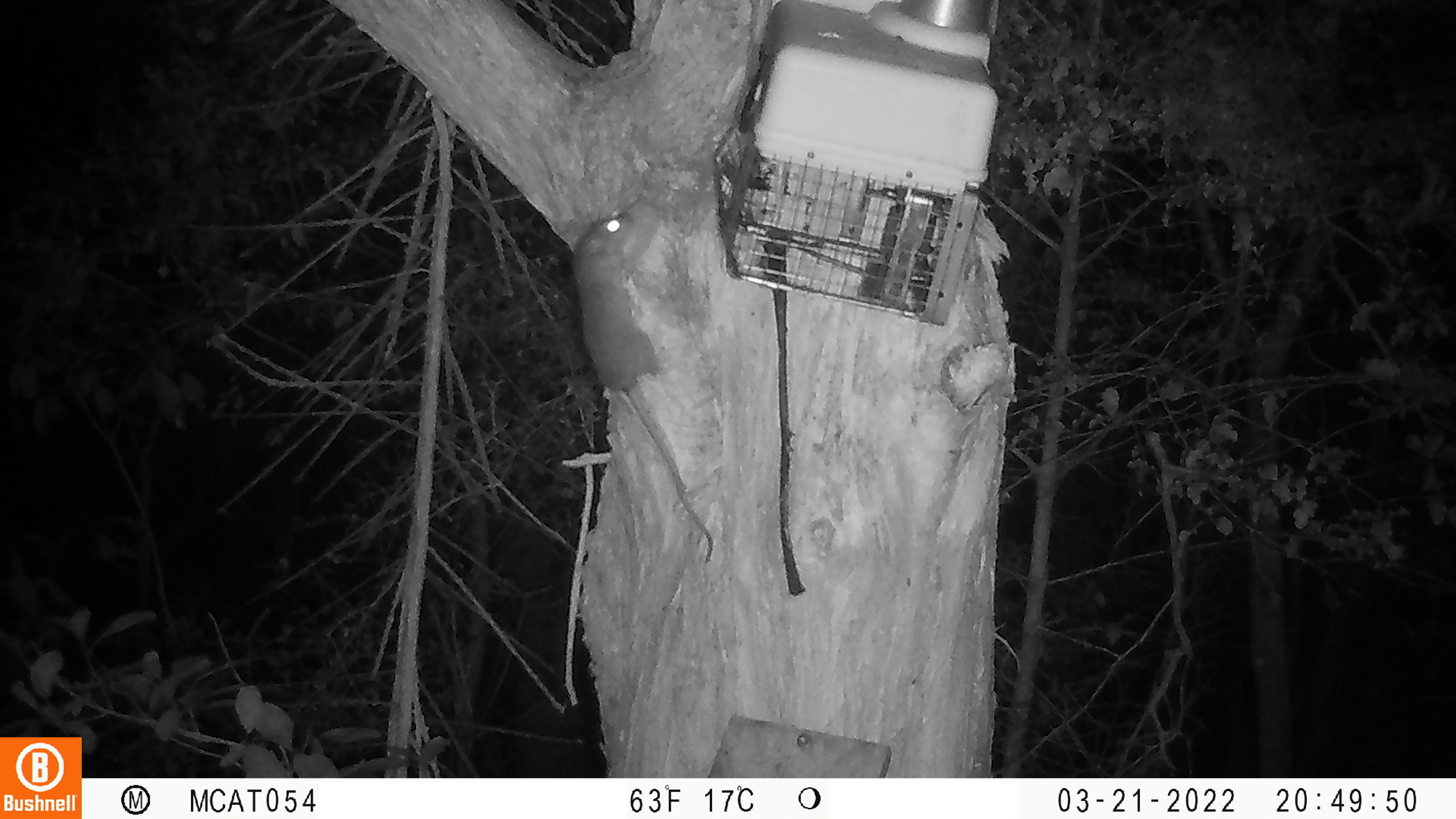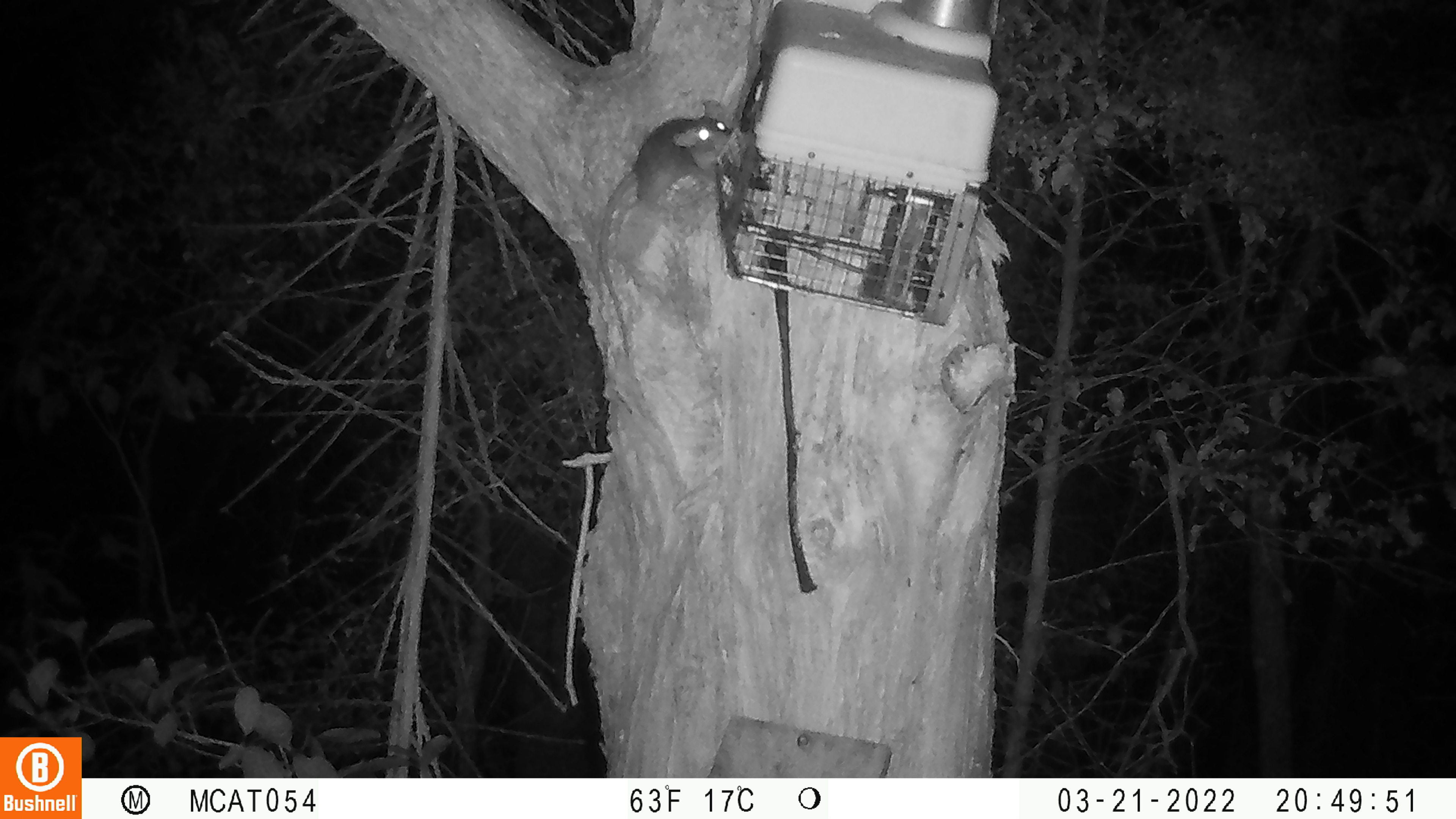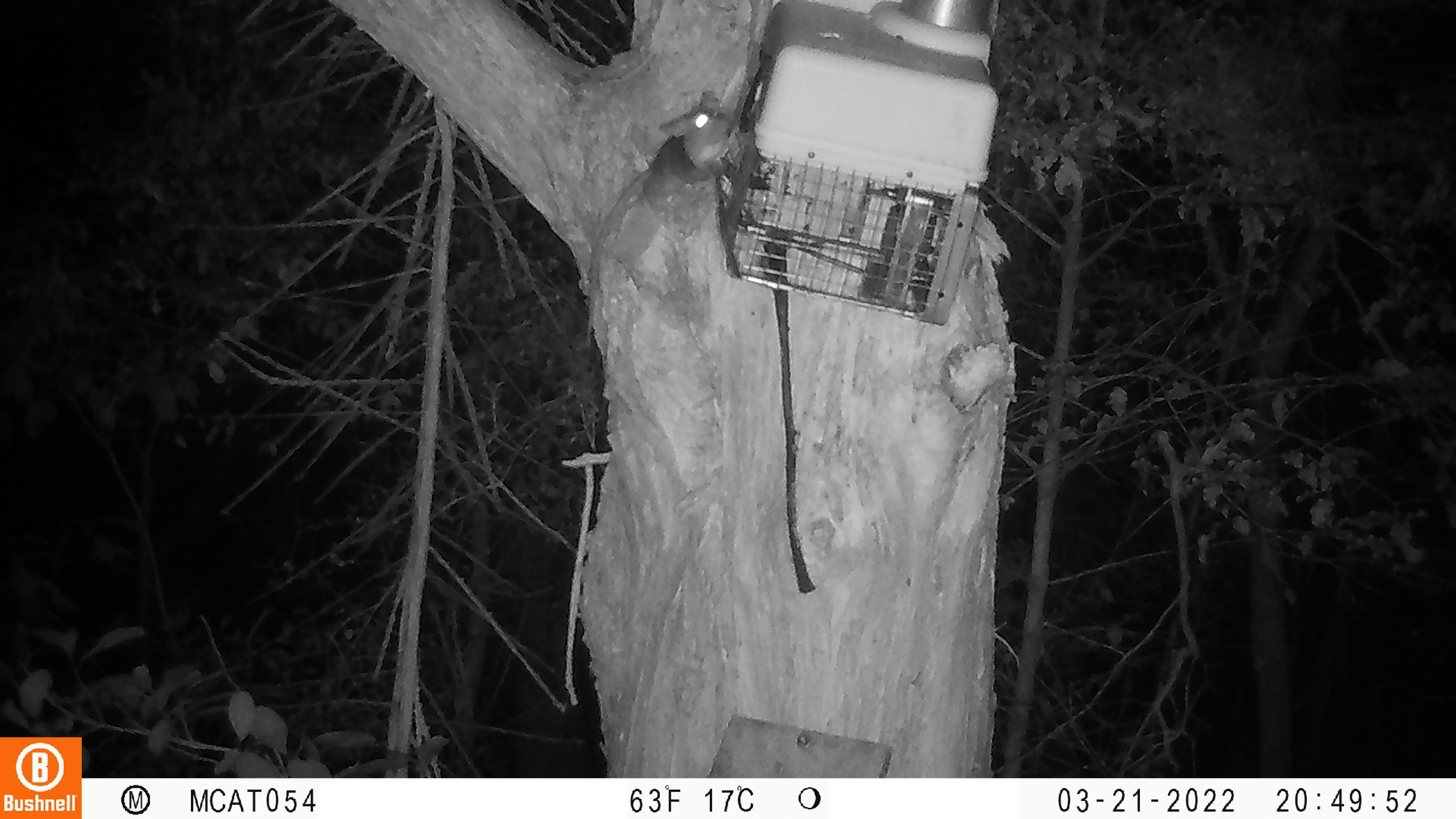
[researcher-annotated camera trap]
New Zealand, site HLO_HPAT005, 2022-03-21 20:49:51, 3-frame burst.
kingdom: Animalia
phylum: Chordata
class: Mammalia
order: Rodentia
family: Muridae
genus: Rattus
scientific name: Rattus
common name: rat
Rat (Rattus).